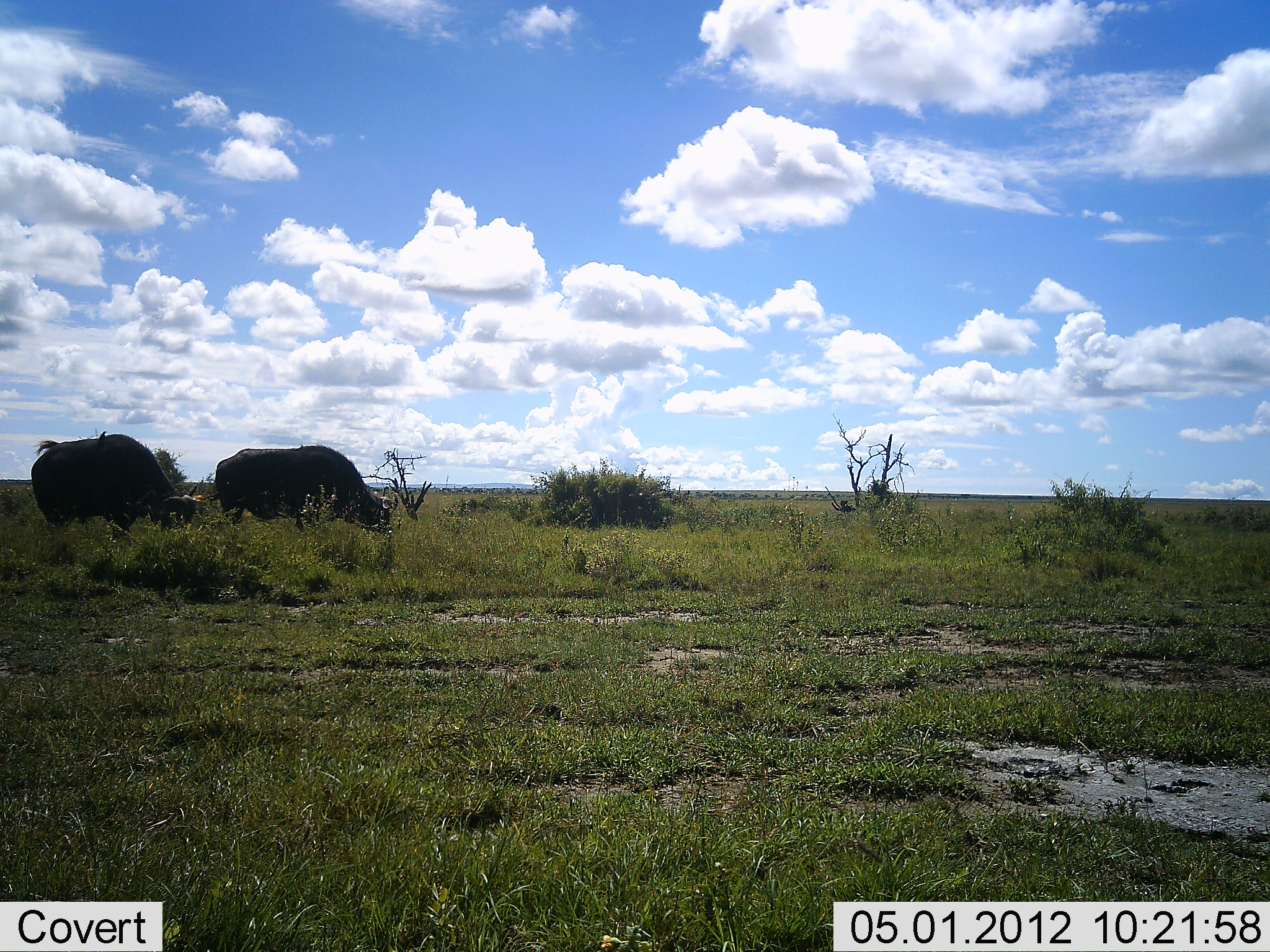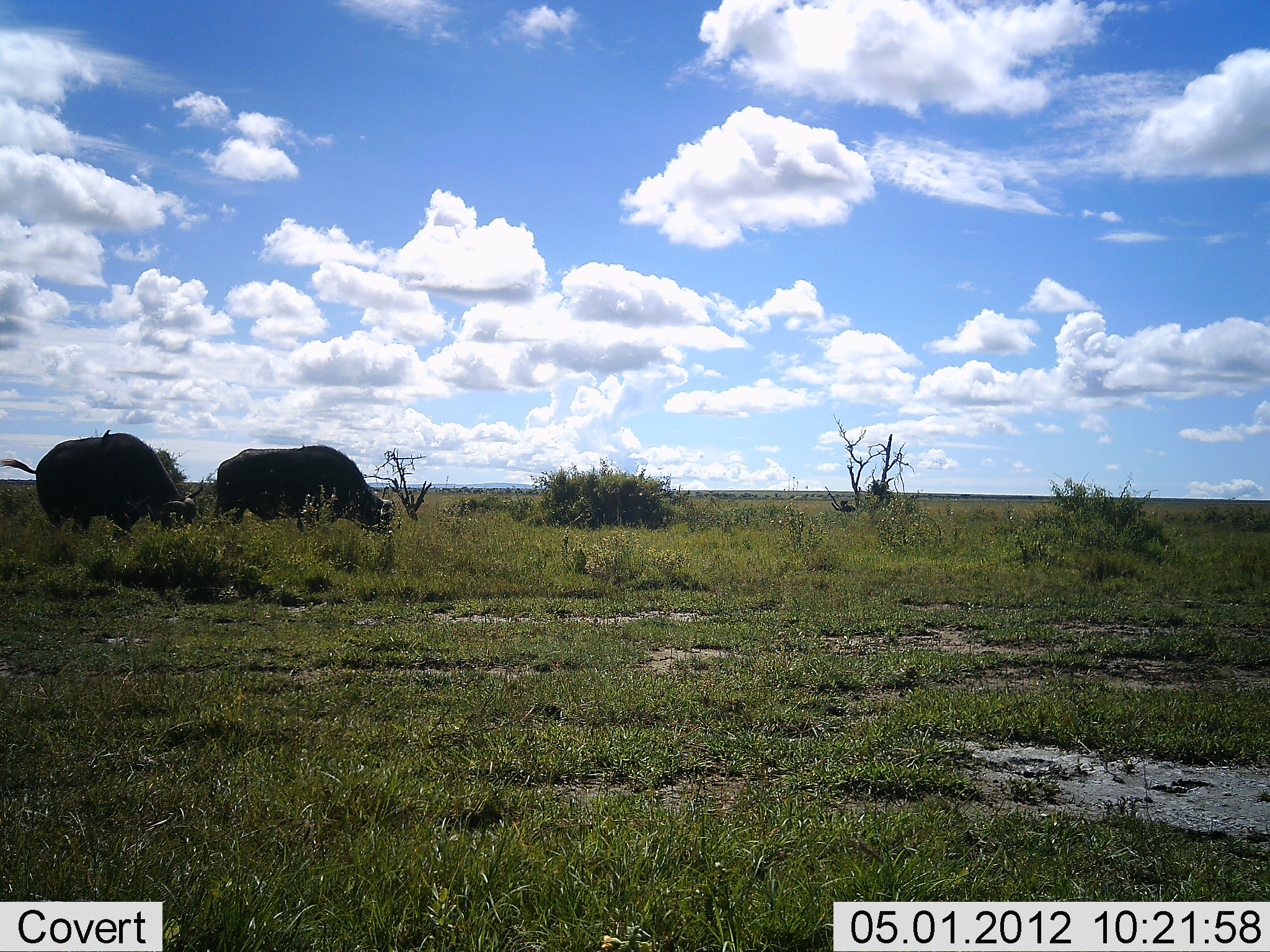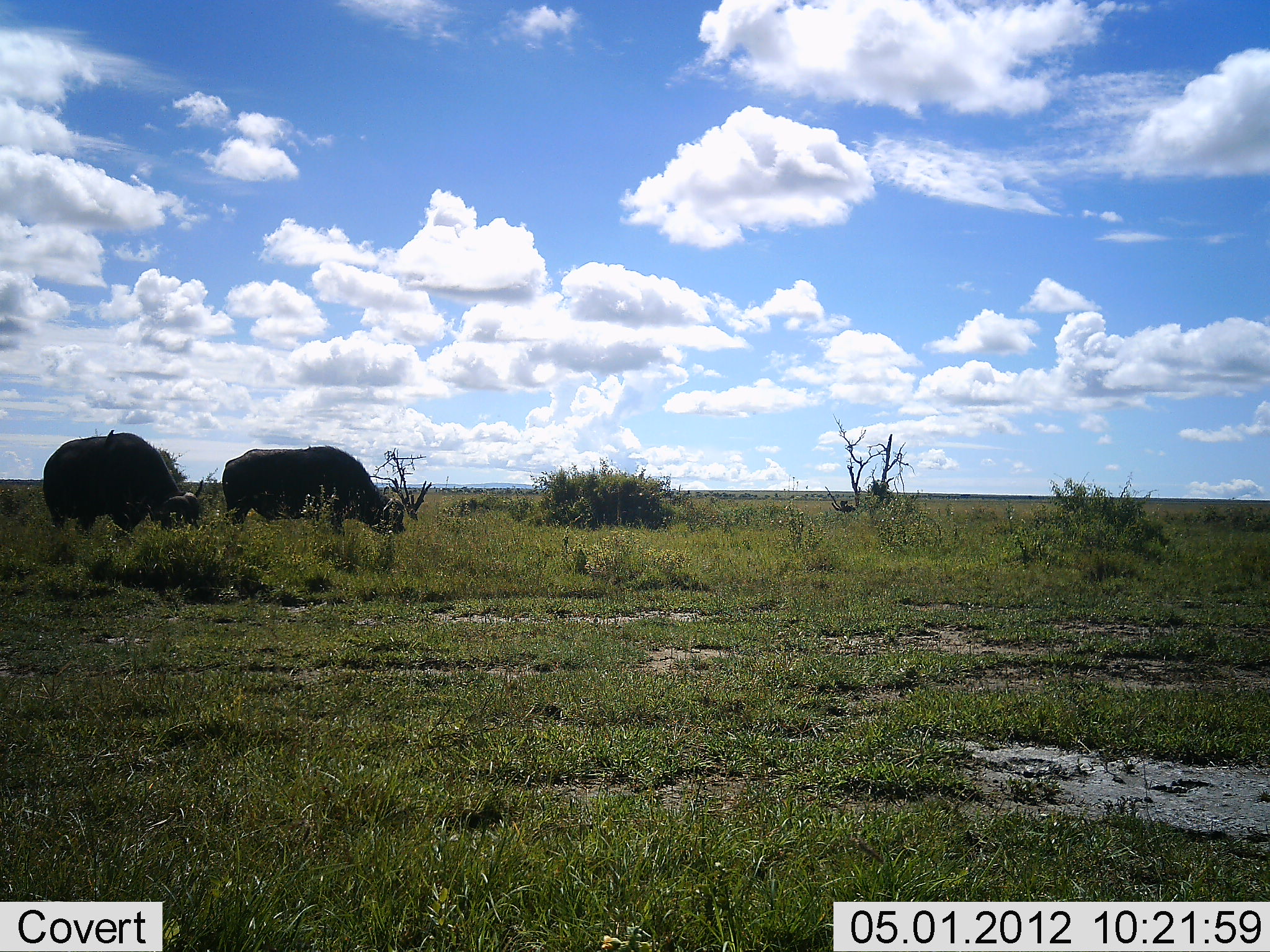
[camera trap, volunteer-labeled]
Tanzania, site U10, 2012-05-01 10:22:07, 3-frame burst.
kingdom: Animalia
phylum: Chordata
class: Mammalia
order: Artiodactyla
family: Bovidae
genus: Syncerus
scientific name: Syncerus caffer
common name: cape buffalo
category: buffalo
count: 2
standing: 57%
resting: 0%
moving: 0%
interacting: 0%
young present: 0%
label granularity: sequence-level